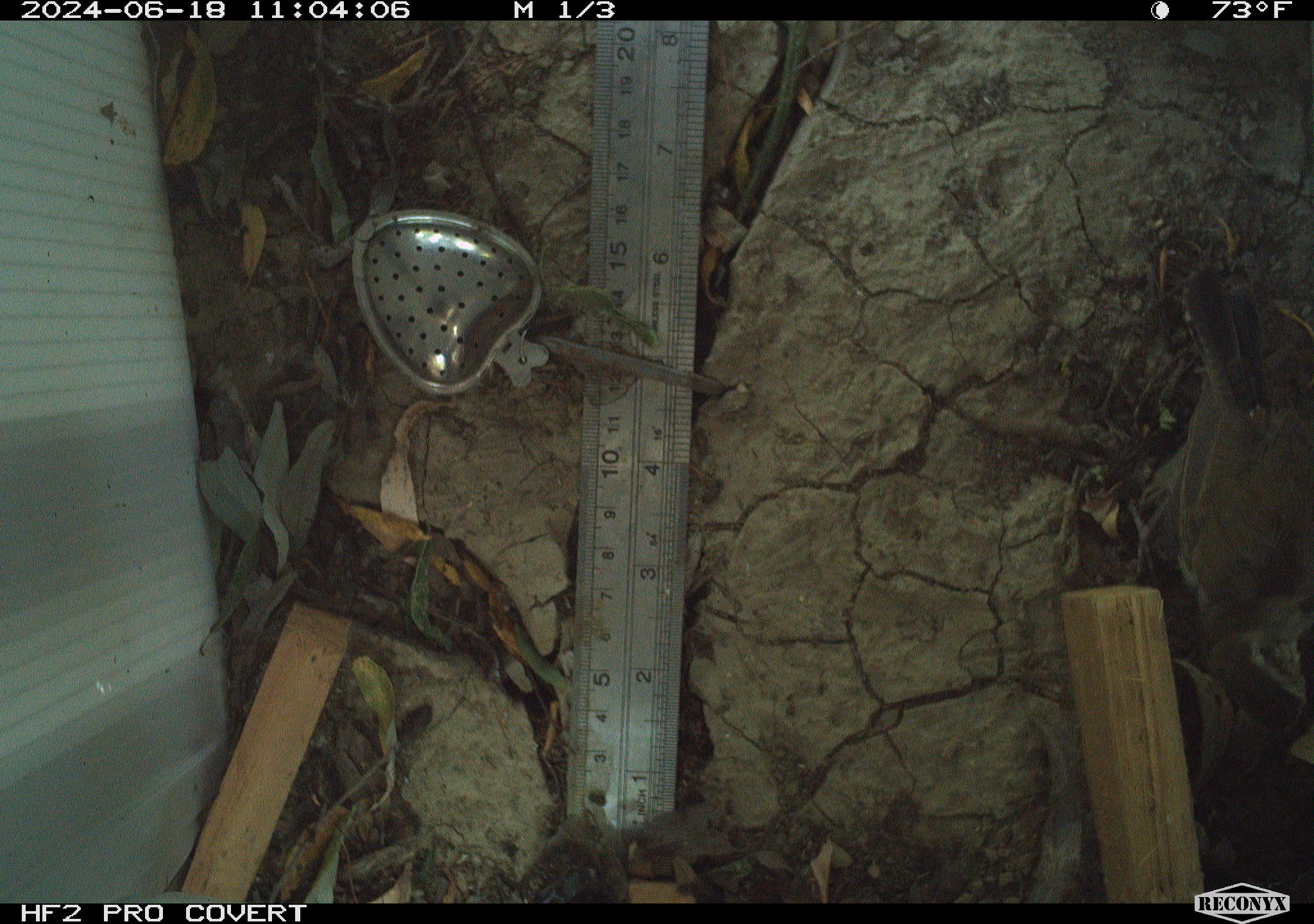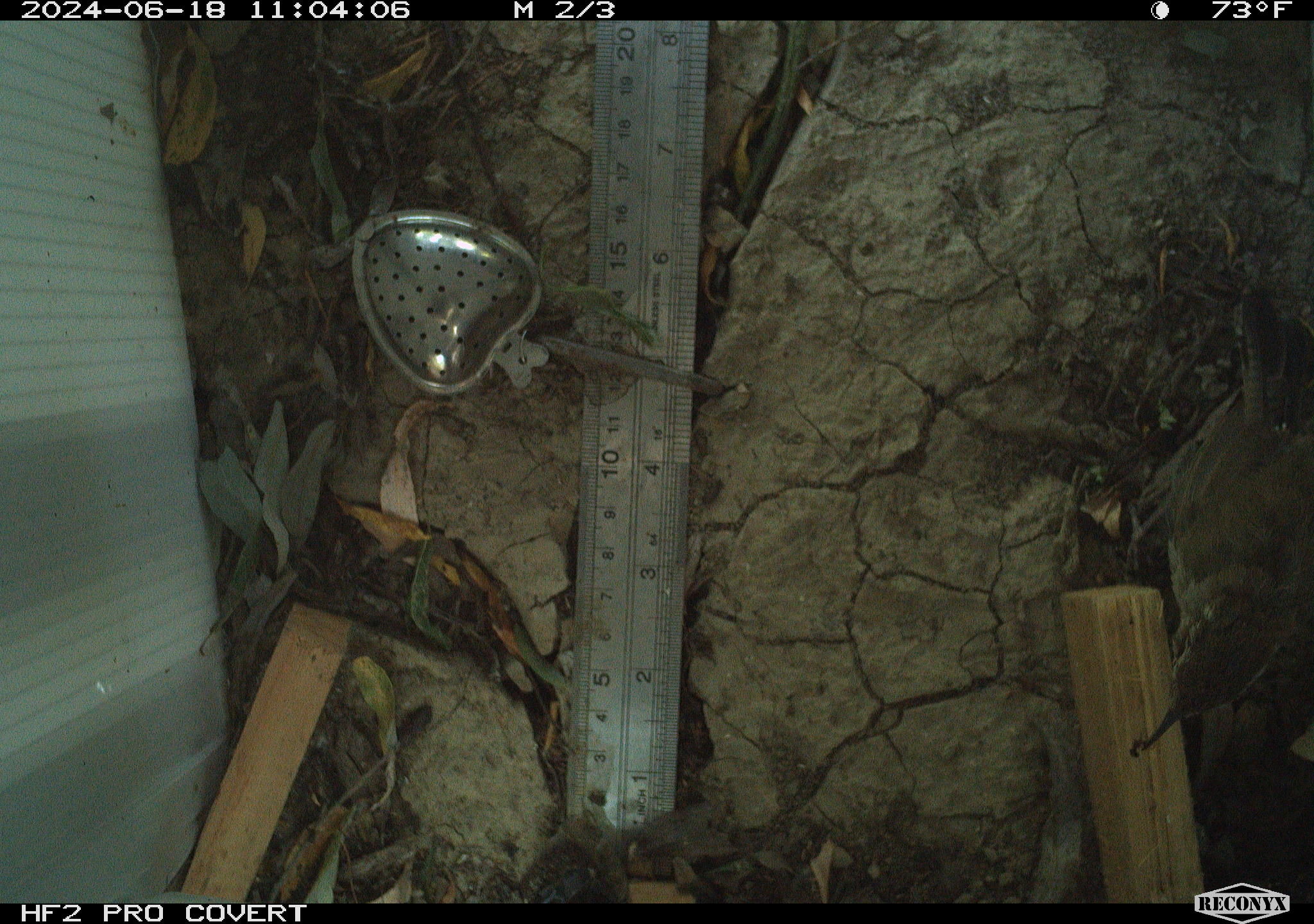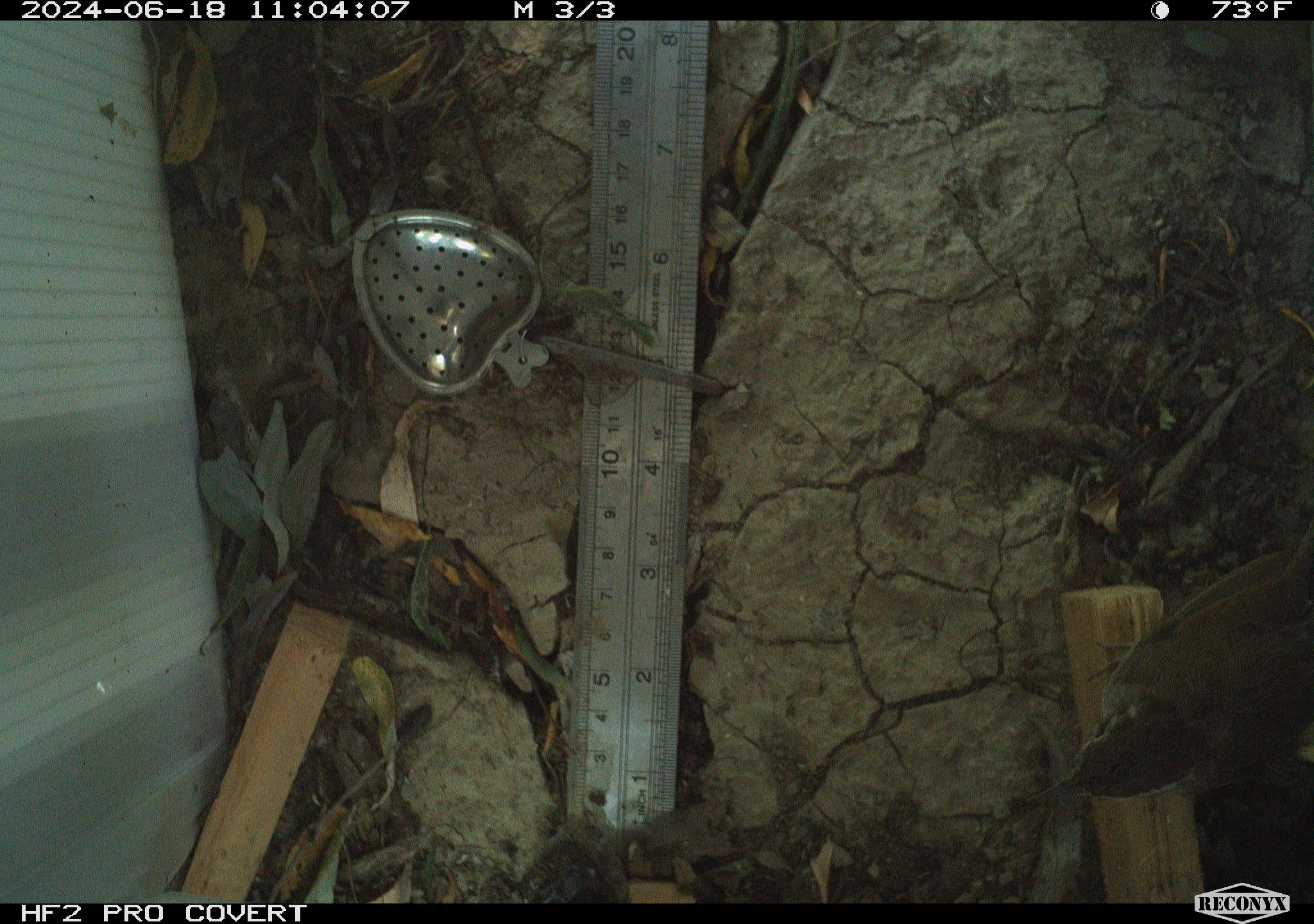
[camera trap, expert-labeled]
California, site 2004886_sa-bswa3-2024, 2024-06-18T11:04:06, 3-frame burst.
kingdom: Animalia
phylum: Chordata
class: Aves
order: Passeriformes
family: Troglodytidae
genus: Thryomanes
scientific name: Thryomanes bewickii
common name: bewick's wren